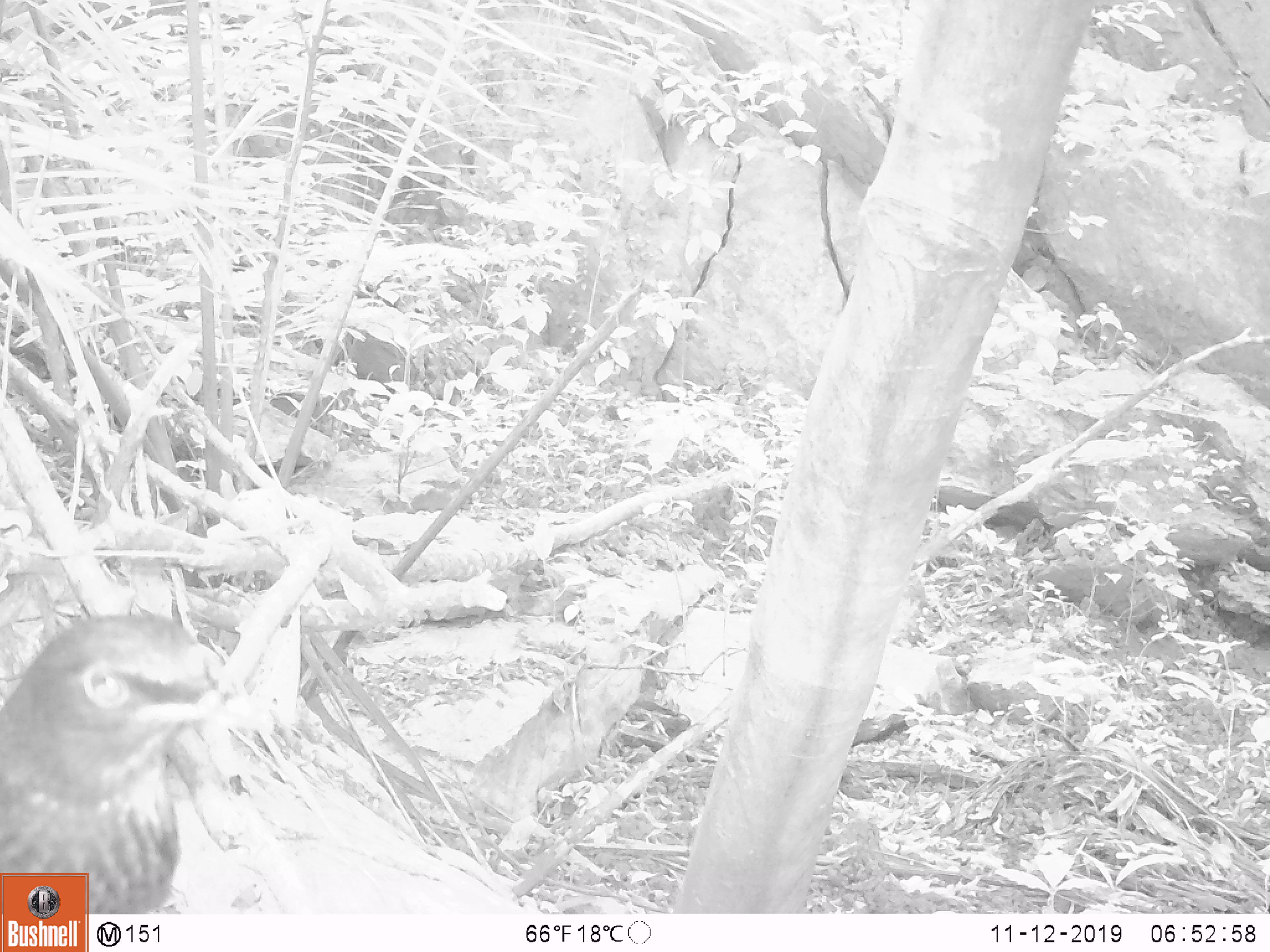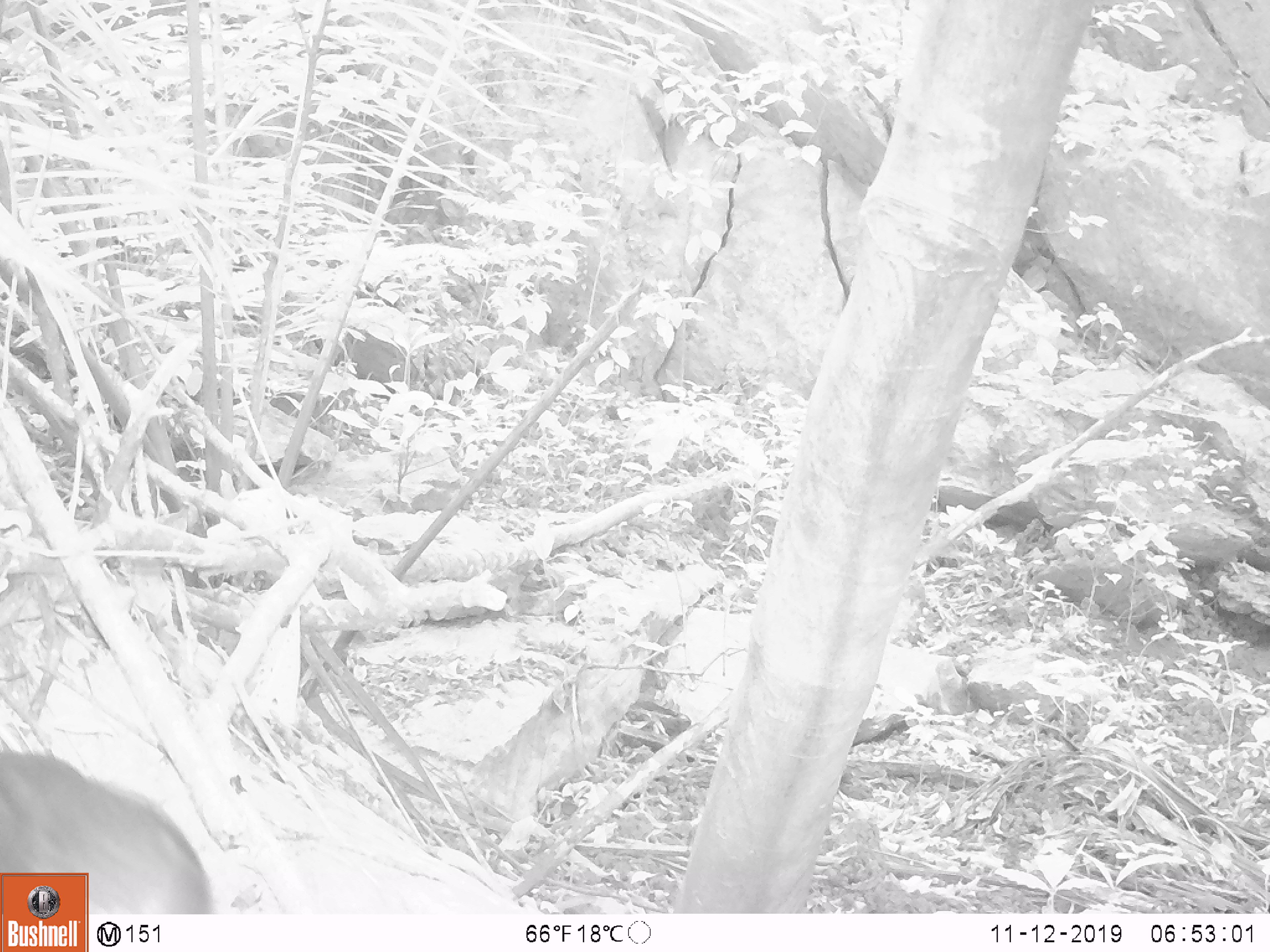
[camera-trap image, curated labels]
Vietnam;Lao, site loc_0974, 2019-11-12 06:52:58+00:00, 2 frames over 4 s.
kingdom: Animalia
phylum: Chordata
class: Aves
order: Passeriformes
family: Muscicapidae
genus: Myophonus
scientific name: Myophonus caeruleus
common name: blue whistling thrush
Blue whistling thrush (Myophonus caeruleus). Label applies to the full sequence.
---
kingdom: Animalia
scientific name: Animalia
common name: animal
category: unidentified small animal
Unidentified small animal (animal) (Animalia). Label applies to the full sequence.